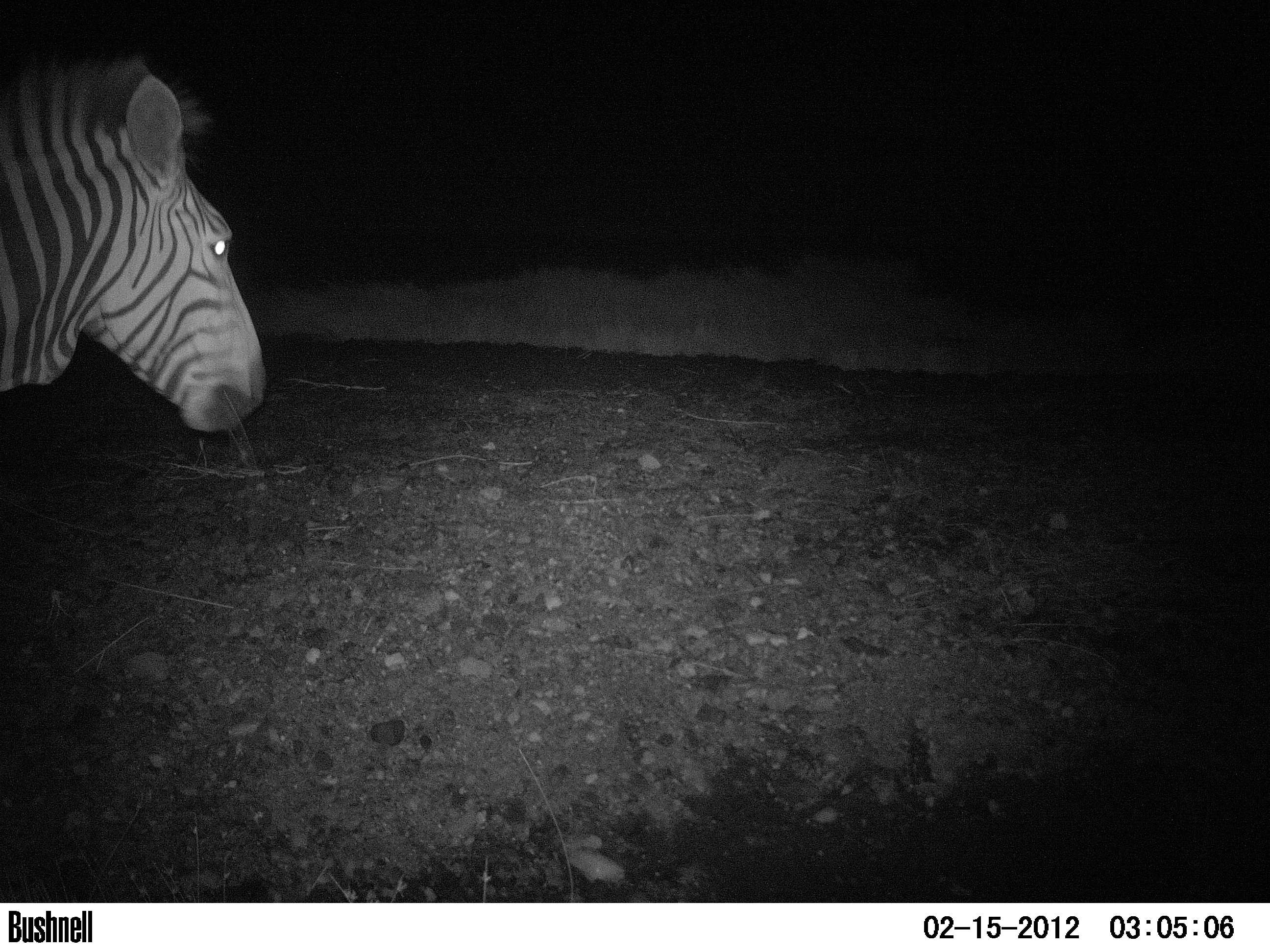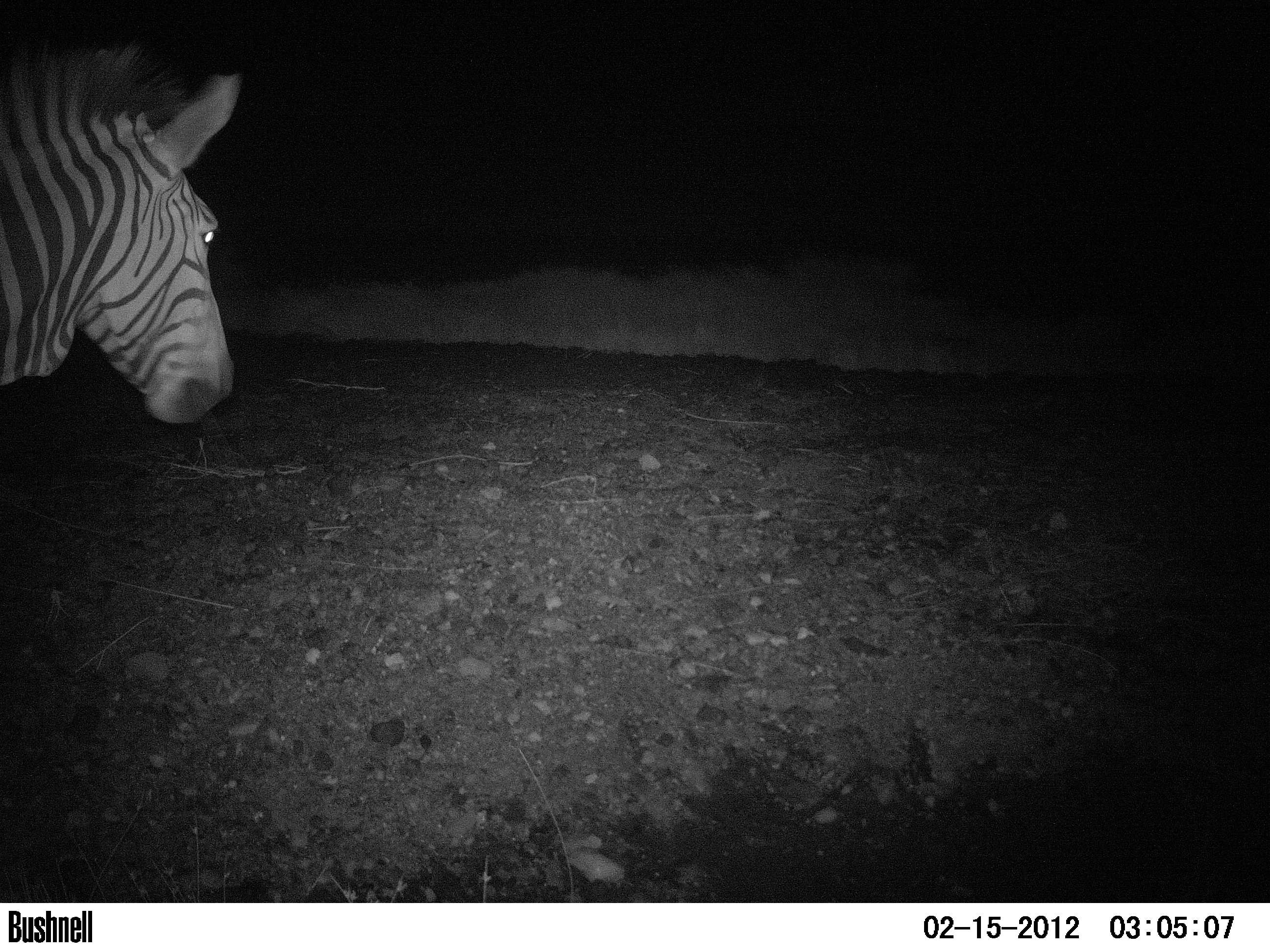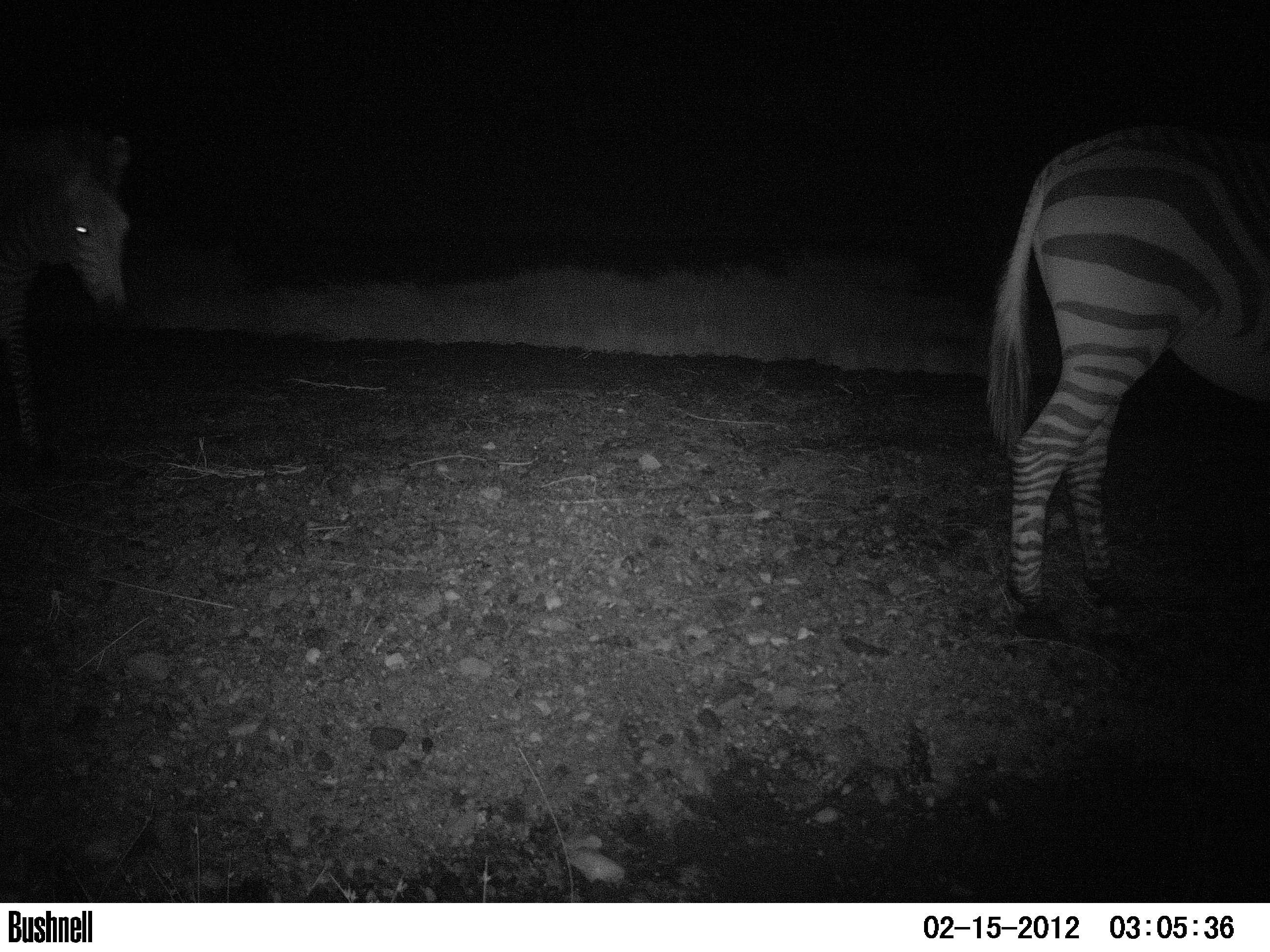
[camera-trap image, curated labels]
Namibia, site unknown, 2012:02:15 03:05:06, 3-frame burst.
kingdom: Animalia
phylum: Chordata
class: Mammalia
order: Perissodactyla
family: Equidae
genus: Equus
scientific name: Equus zebra hartmannae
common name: hartmann's mountain zebra